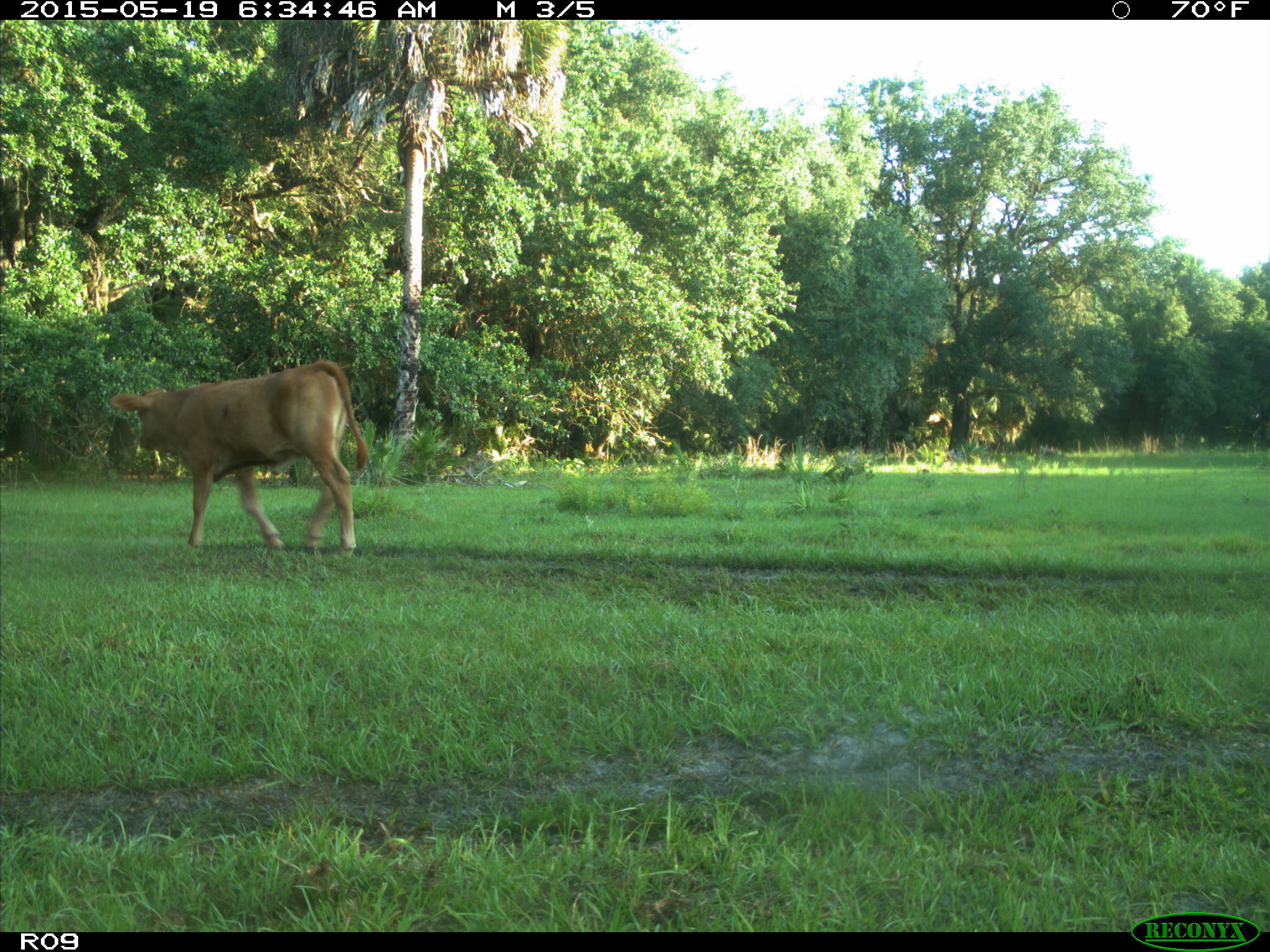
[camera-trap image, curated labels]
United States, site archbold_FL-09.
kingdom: Animalia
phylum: Chordata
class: Mammalia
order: Artiodactyla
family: Bovidae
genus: Bos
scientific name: Bos taurus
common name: domestic cow